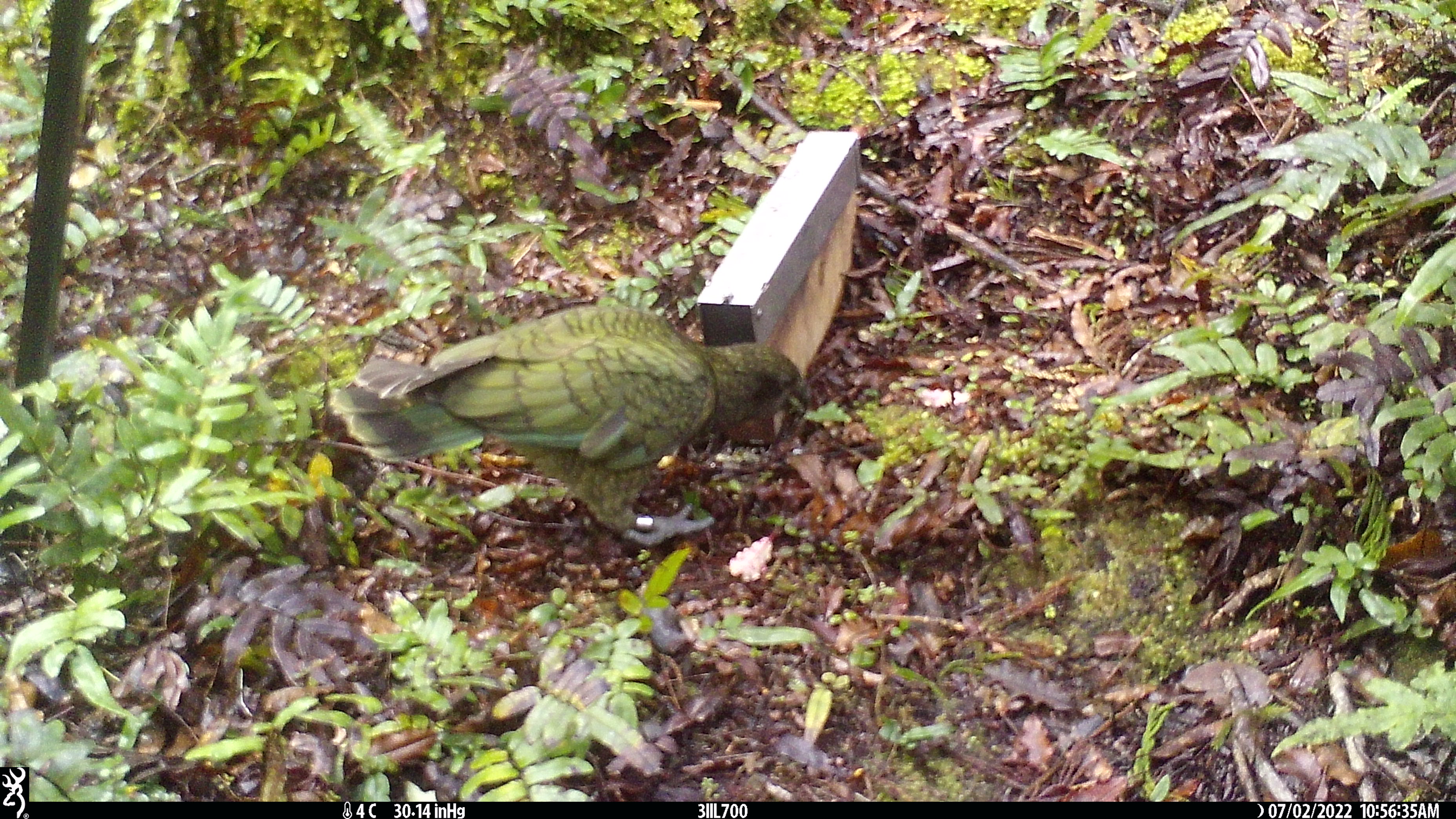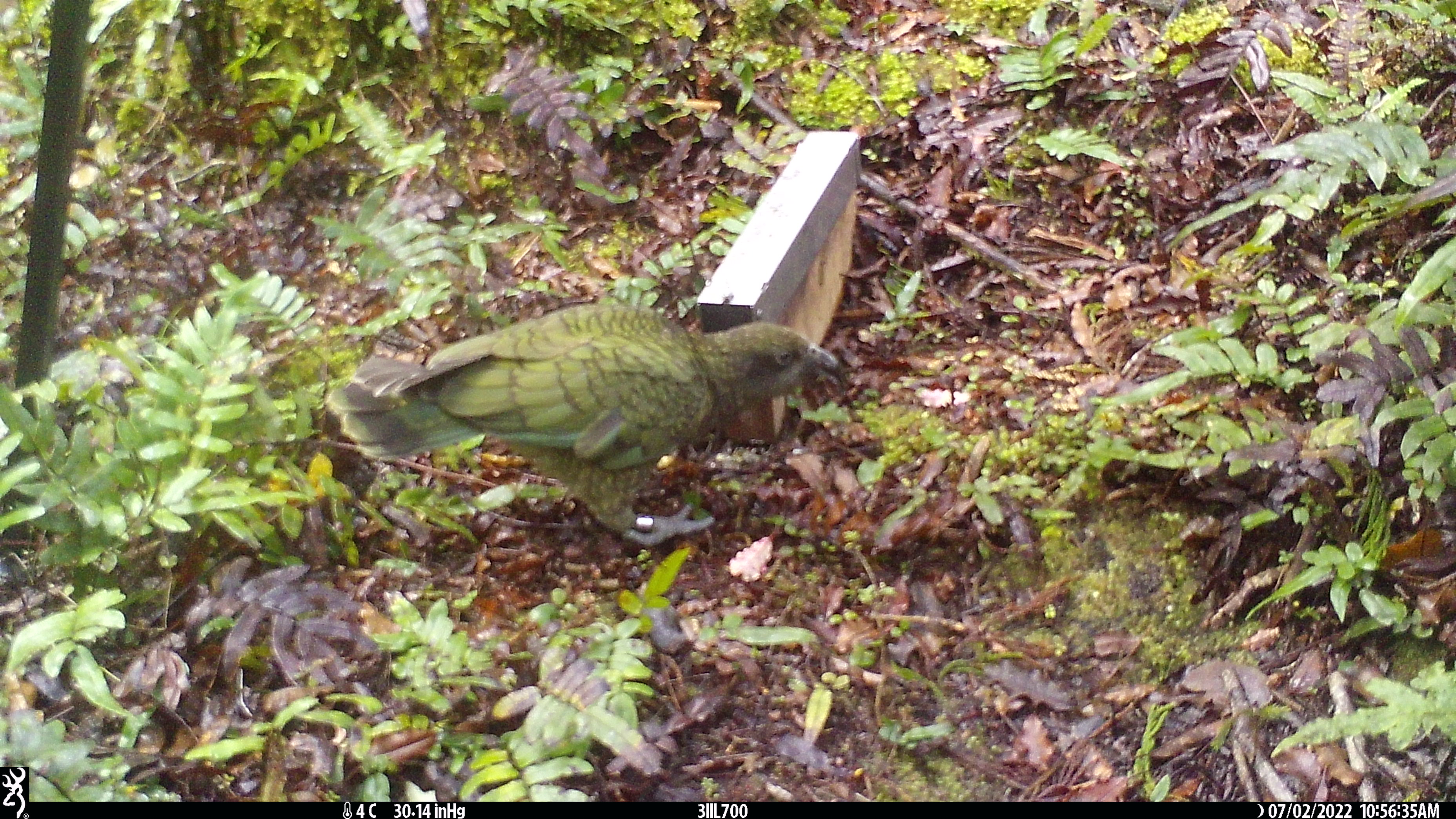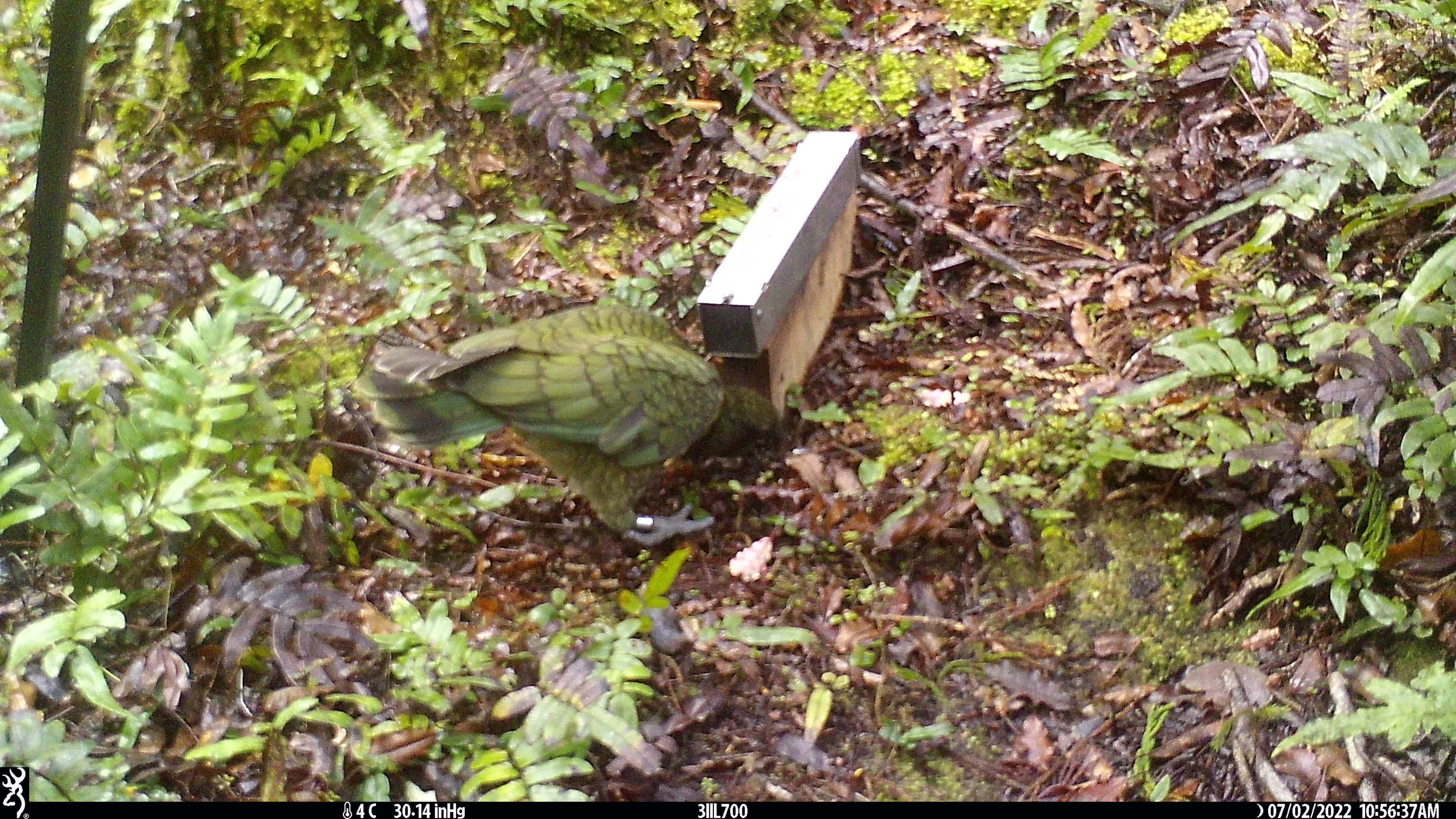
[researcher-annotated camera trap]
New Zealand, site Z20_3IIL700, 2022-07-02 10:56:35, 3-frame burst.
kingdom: Animalia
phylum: Chordata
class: Aves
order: Psittaciformes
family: Strigopidae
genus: Nestor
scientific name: Nestor notabilis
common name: kea